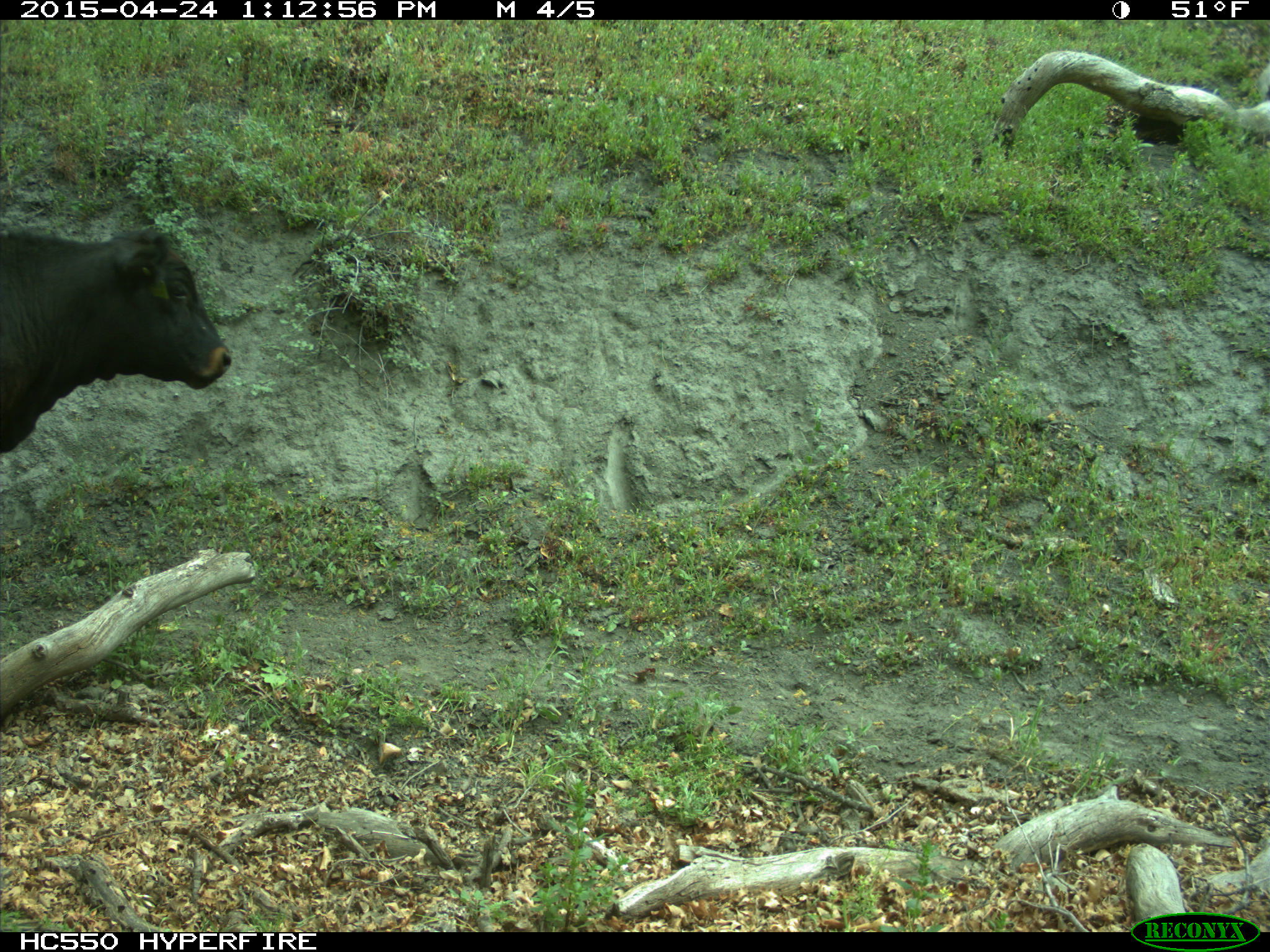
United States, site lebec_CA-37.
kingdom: Animalia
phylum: Chordata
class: Mammalia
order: Artiodactyla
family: Bovidae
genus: Bos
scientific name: Bos taurus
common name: domestic cow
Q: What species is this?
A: Bos taurus (domestic cow).